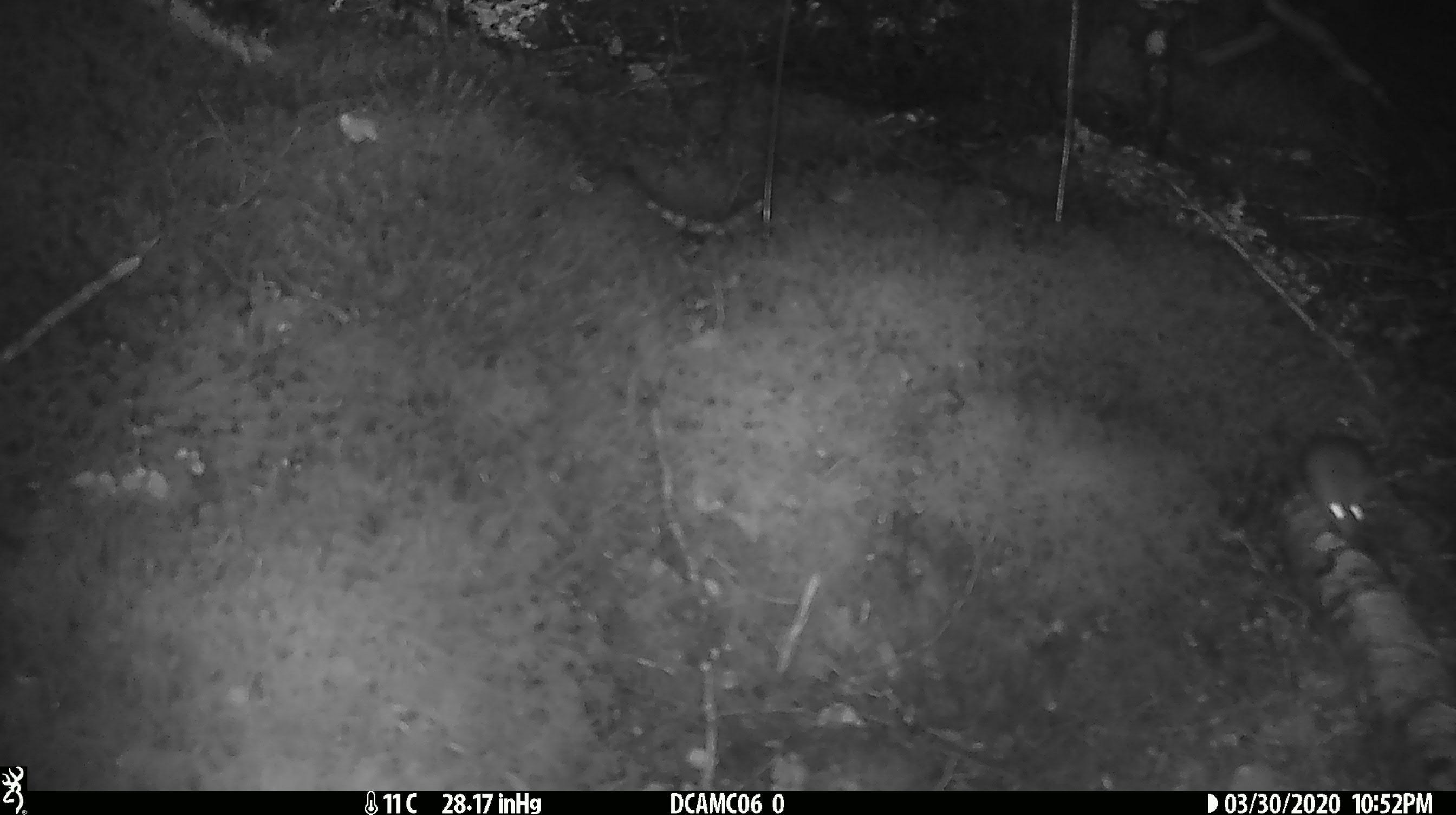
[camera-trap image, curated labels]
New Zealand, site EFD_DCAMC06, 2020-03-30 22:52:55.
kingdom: Animalia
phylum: Chordata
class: Mammalia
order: Rodentia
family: Muridae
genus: Mus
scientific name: Mus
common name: mouse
Mouse (Mus).